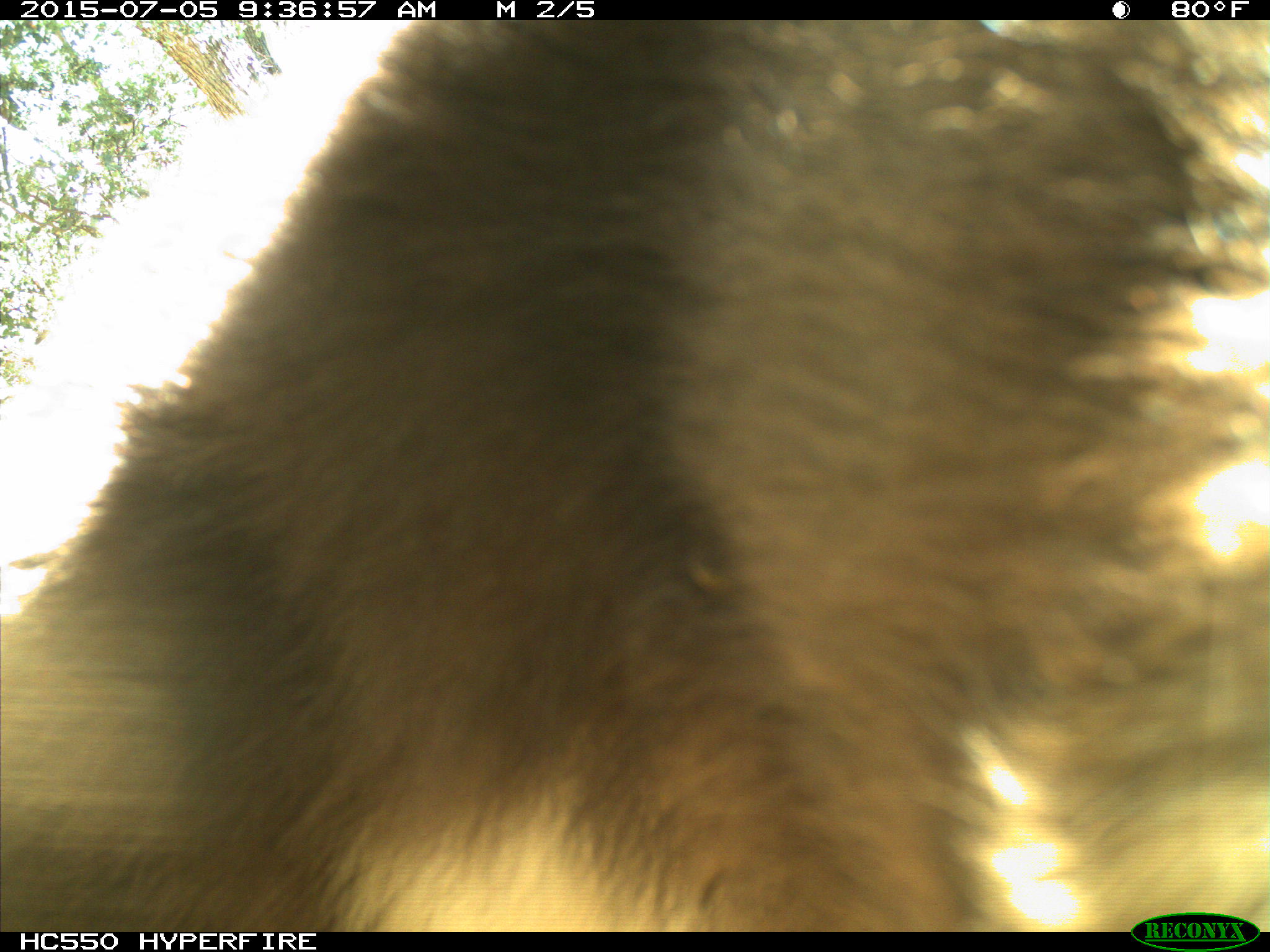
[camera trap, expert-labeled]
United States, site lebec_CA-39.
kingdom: Animalia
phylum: Chordata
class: Mammalia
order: Carnivora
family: Ursidae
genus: Ursus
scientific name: Ursus americanus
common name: american black bear